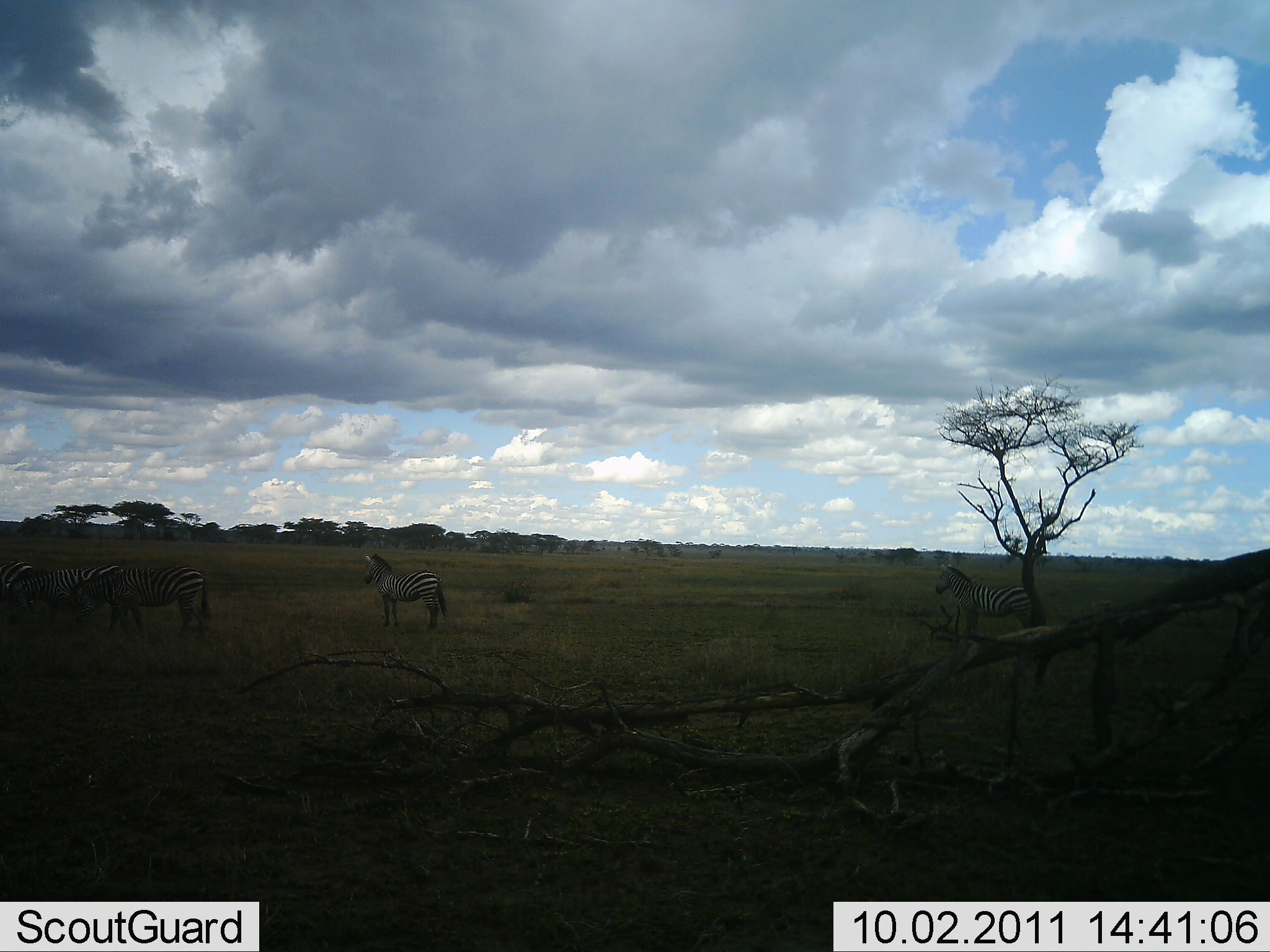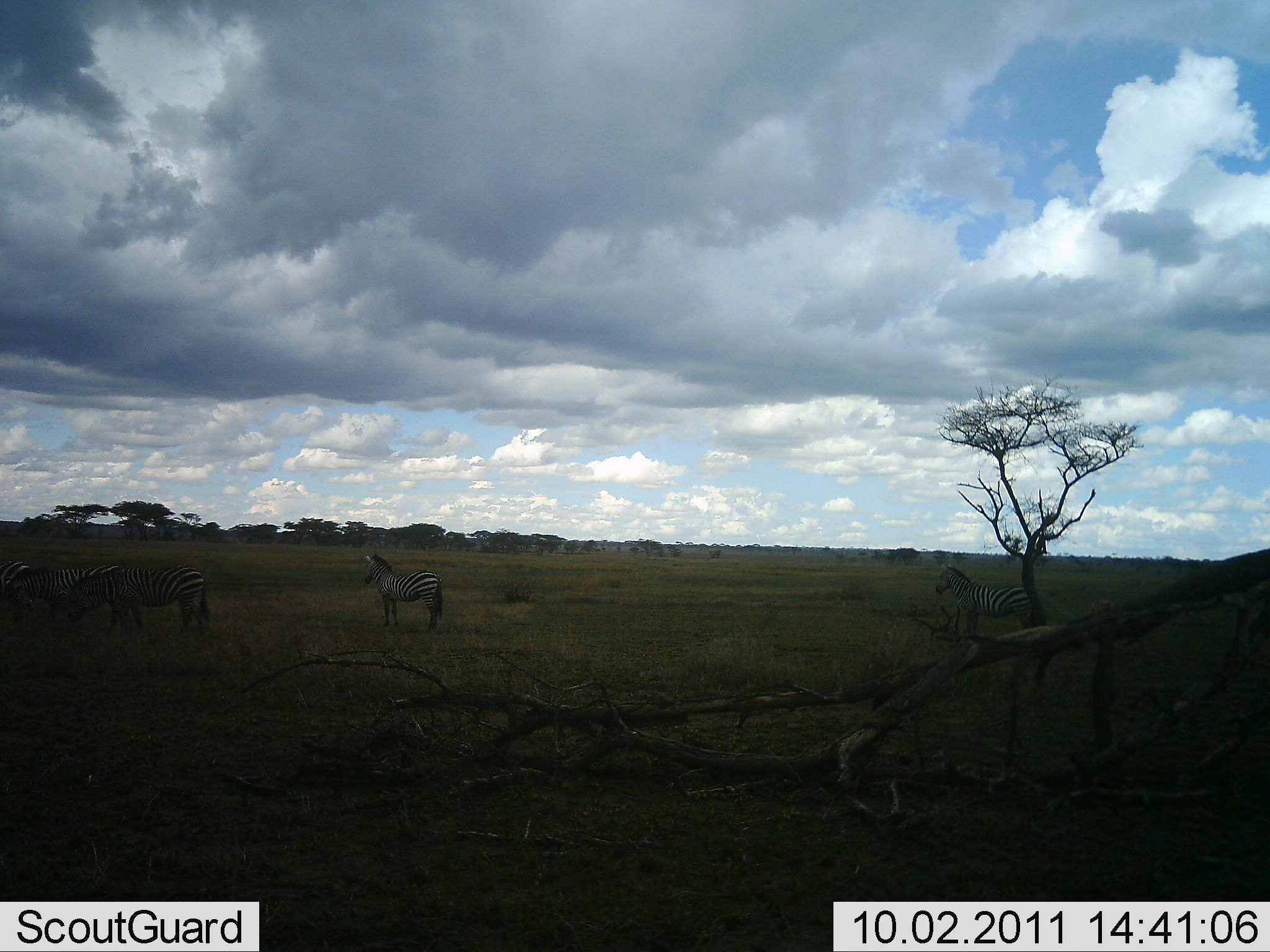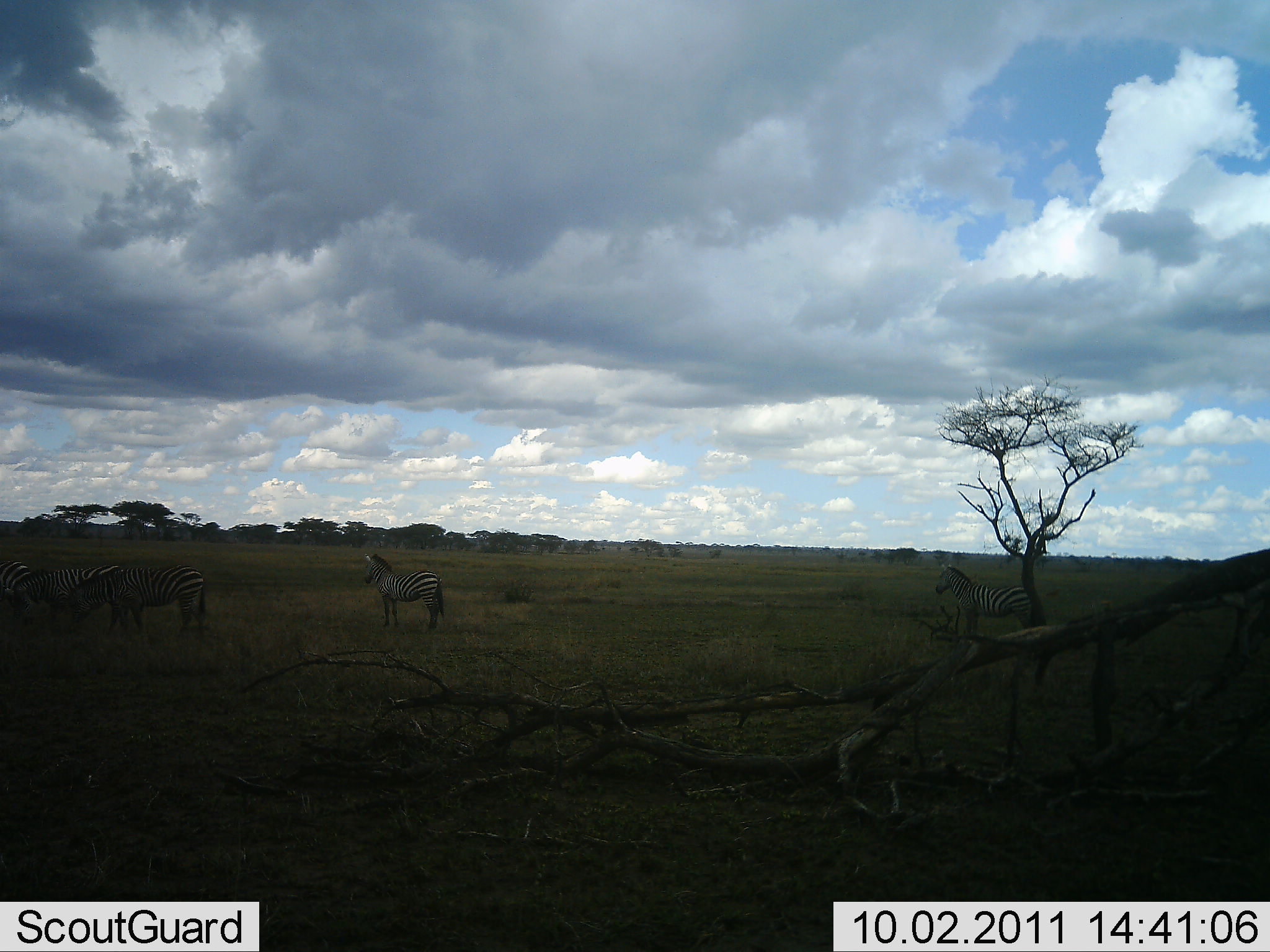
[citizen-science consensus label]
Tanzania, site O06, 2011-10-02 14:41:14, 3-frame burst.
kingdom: Animalia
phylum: Chordata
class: Mammalia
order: Perissodactyla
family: Equidae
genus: Equus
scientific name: Equus quagga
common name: plains zebra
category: zebra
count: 4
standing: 80%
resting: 10%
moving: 0%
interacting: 0%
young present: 0%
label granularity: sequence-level